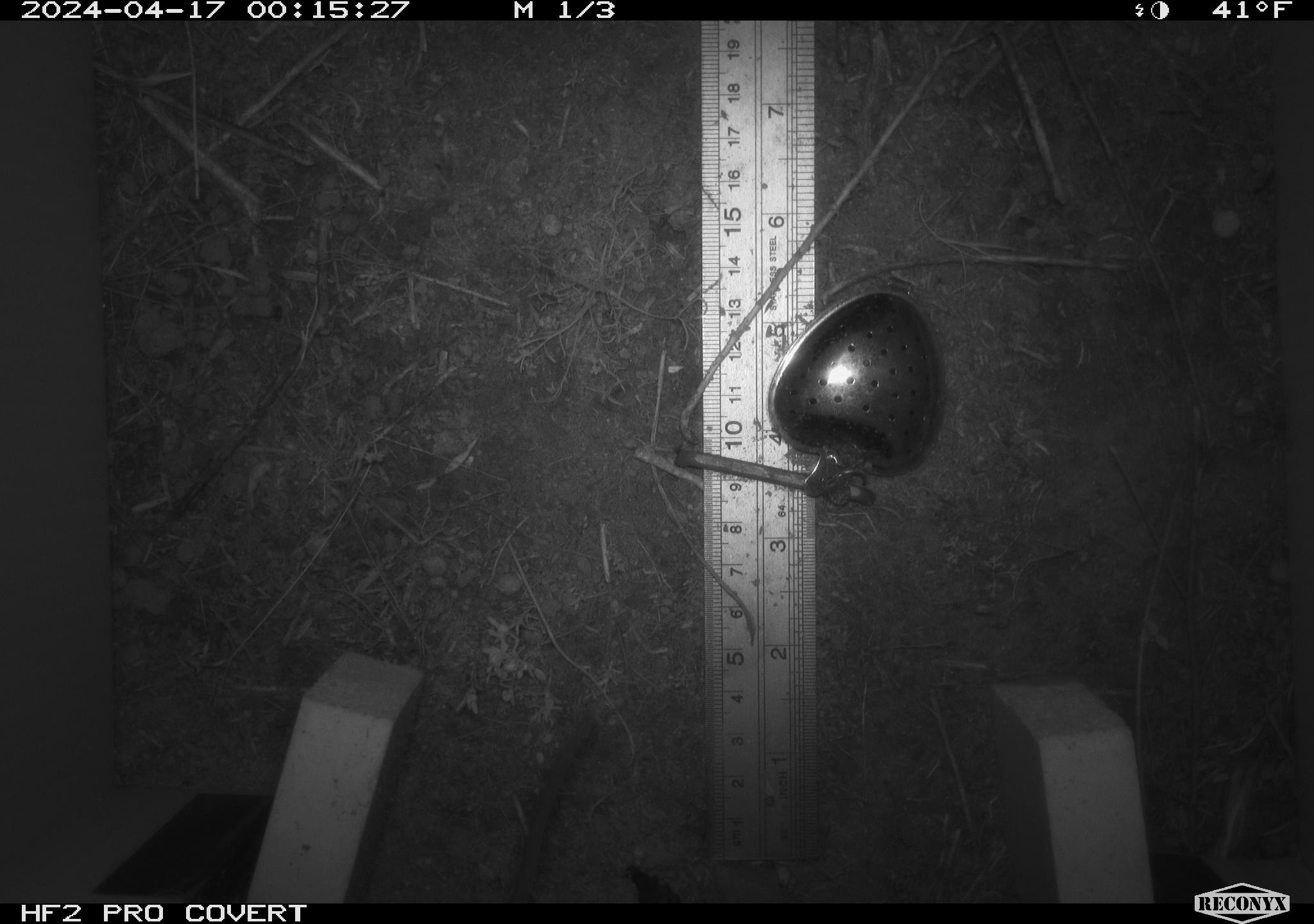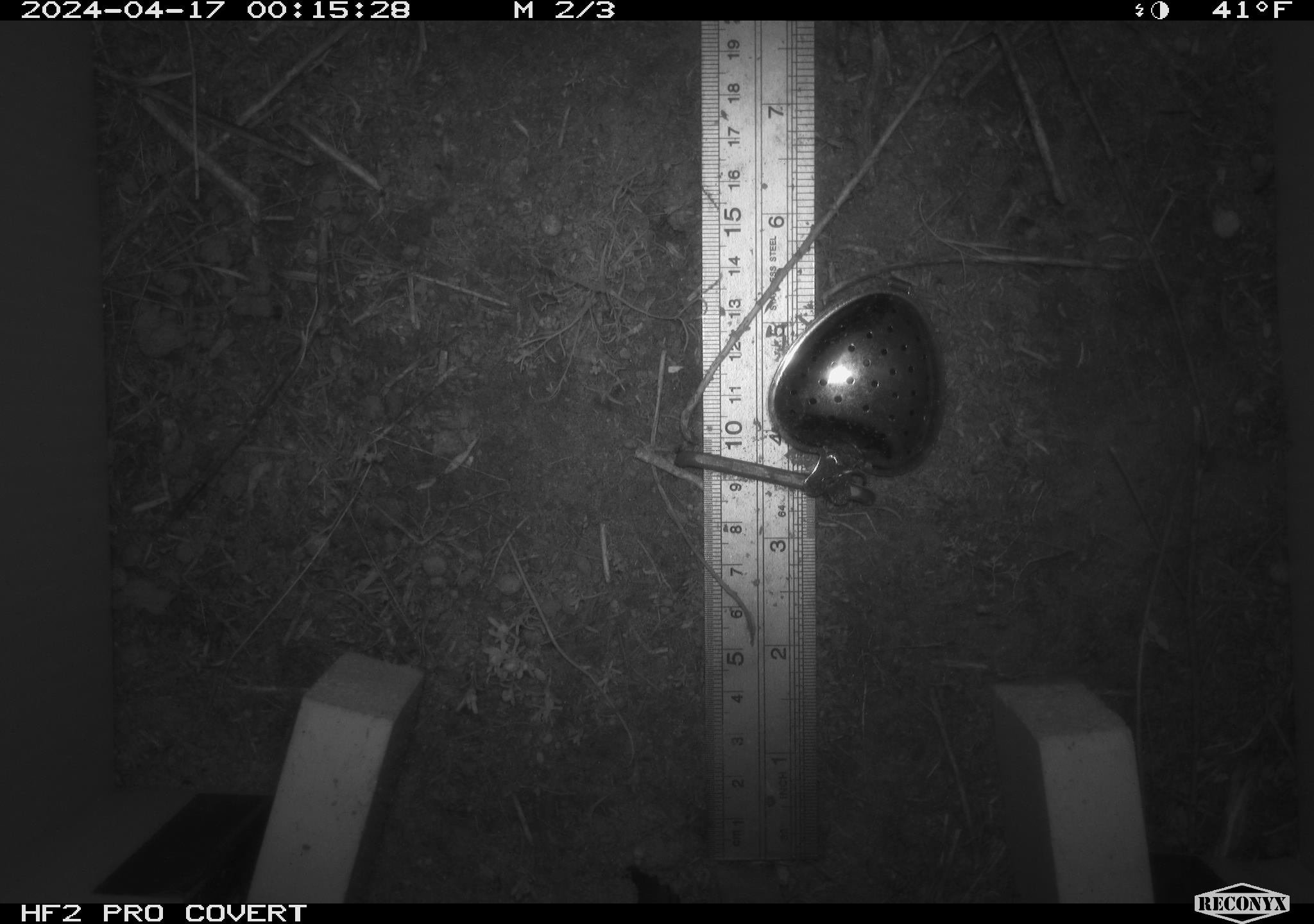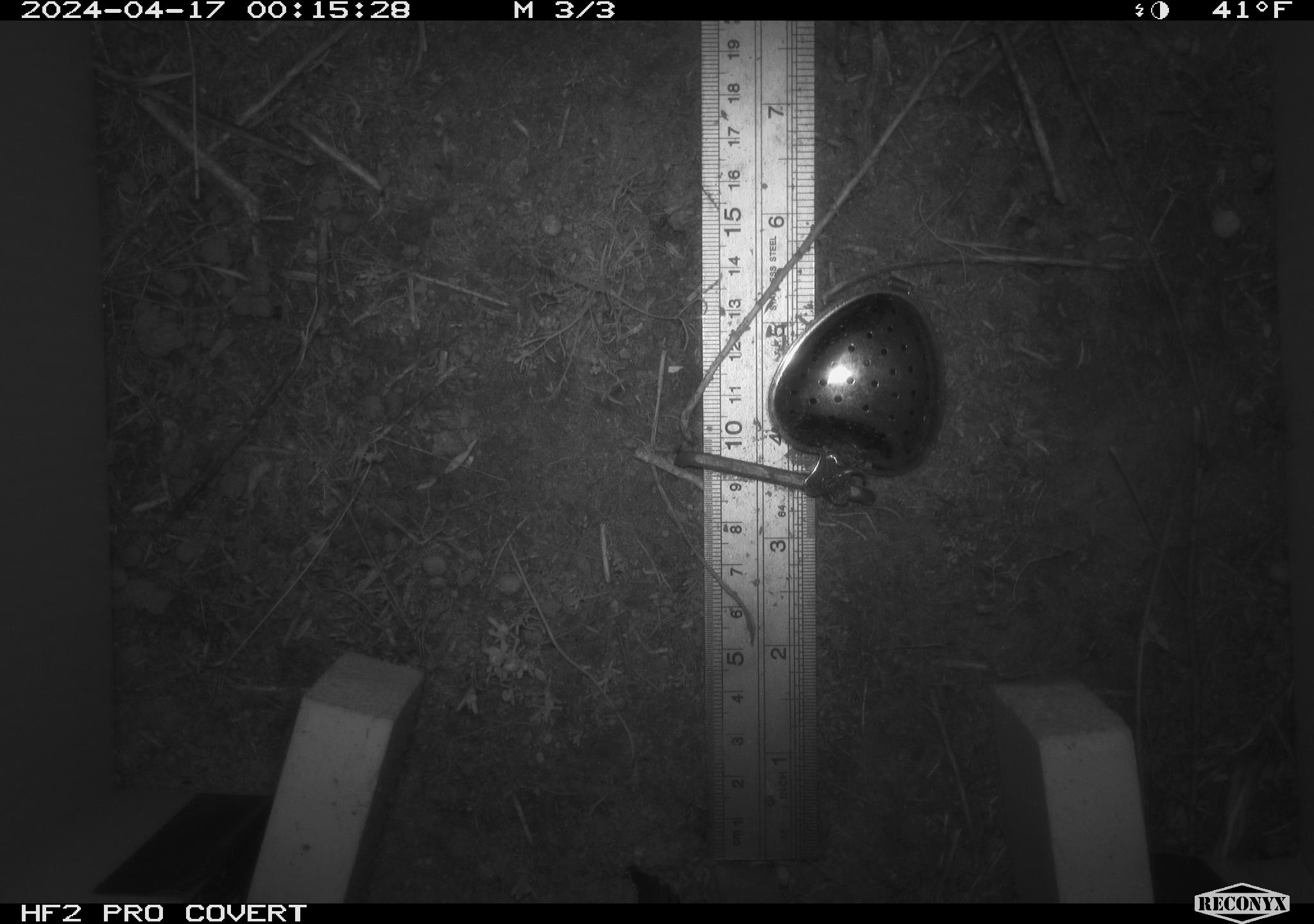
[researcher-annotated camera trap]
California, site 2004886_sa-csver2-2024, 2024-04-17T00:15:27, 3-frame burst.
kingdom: Animalia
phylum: Chordata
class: Mammalia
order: Rodentia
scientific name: Rodentia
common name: rodent